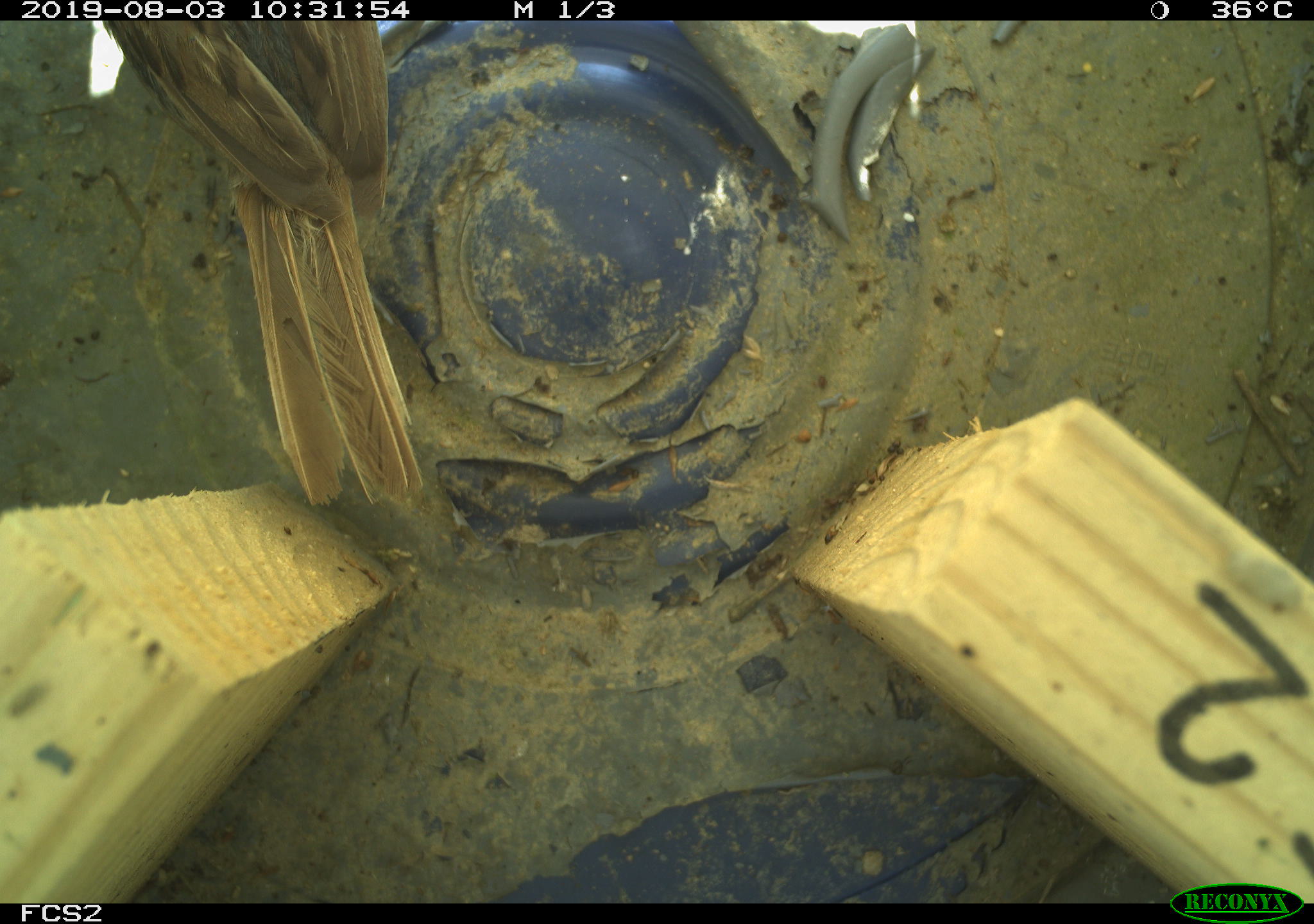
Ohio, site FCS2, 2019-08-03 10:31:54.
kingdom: Animalia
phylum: Chordata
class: Aves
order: Passeriformes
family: Passerellidae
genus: Melospiza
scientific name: Melospiza melodia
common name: song sparrow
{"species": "song sparrow (Melospiza melodia)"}